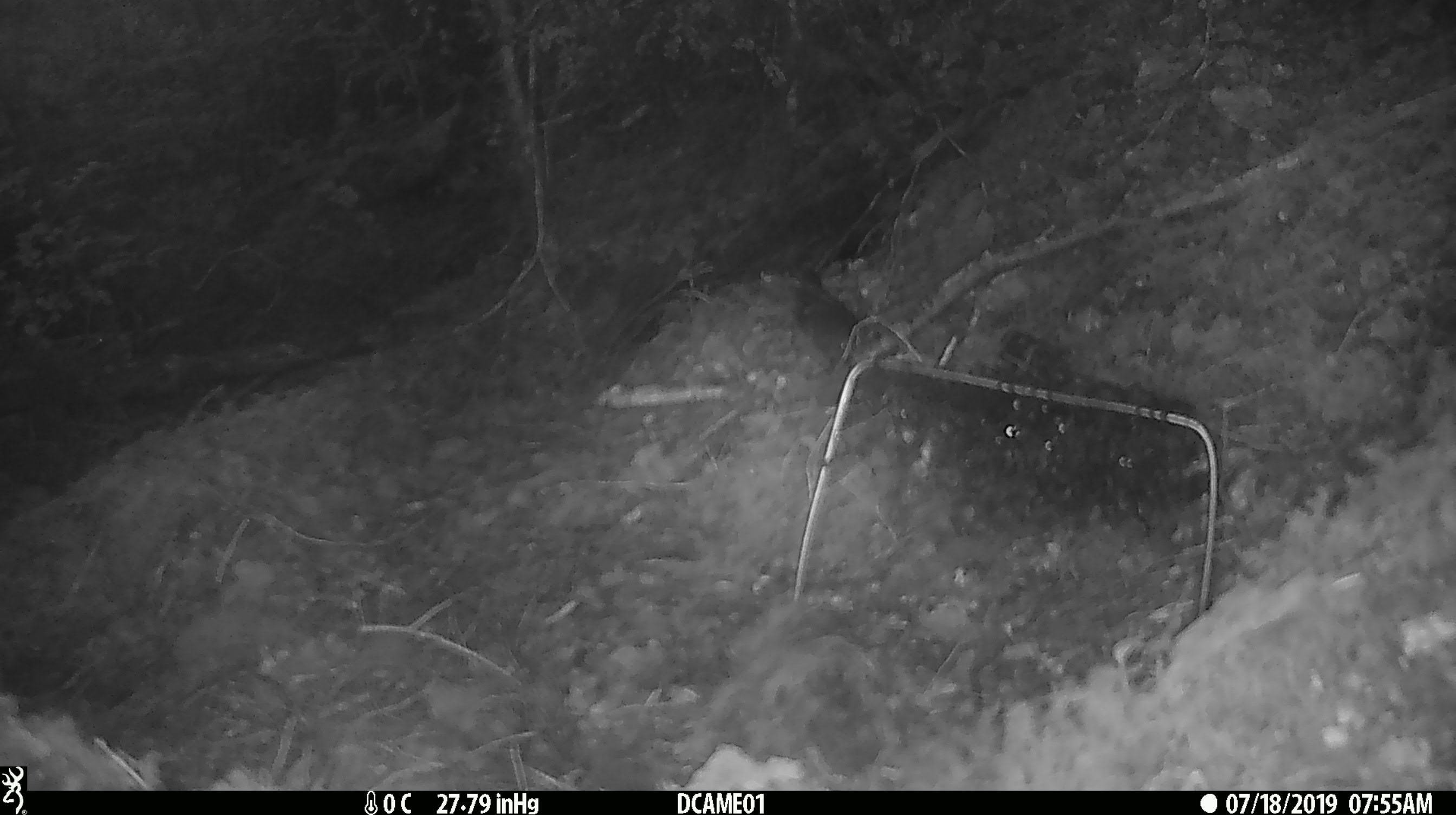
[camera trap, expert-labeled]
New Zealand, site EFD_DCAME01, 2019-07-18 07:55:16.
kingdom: Animalia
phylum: Chordata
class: Mammalia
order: Rodentia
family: Muridae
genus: Mus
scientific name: Mus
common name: mouse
Mouse (Mus).